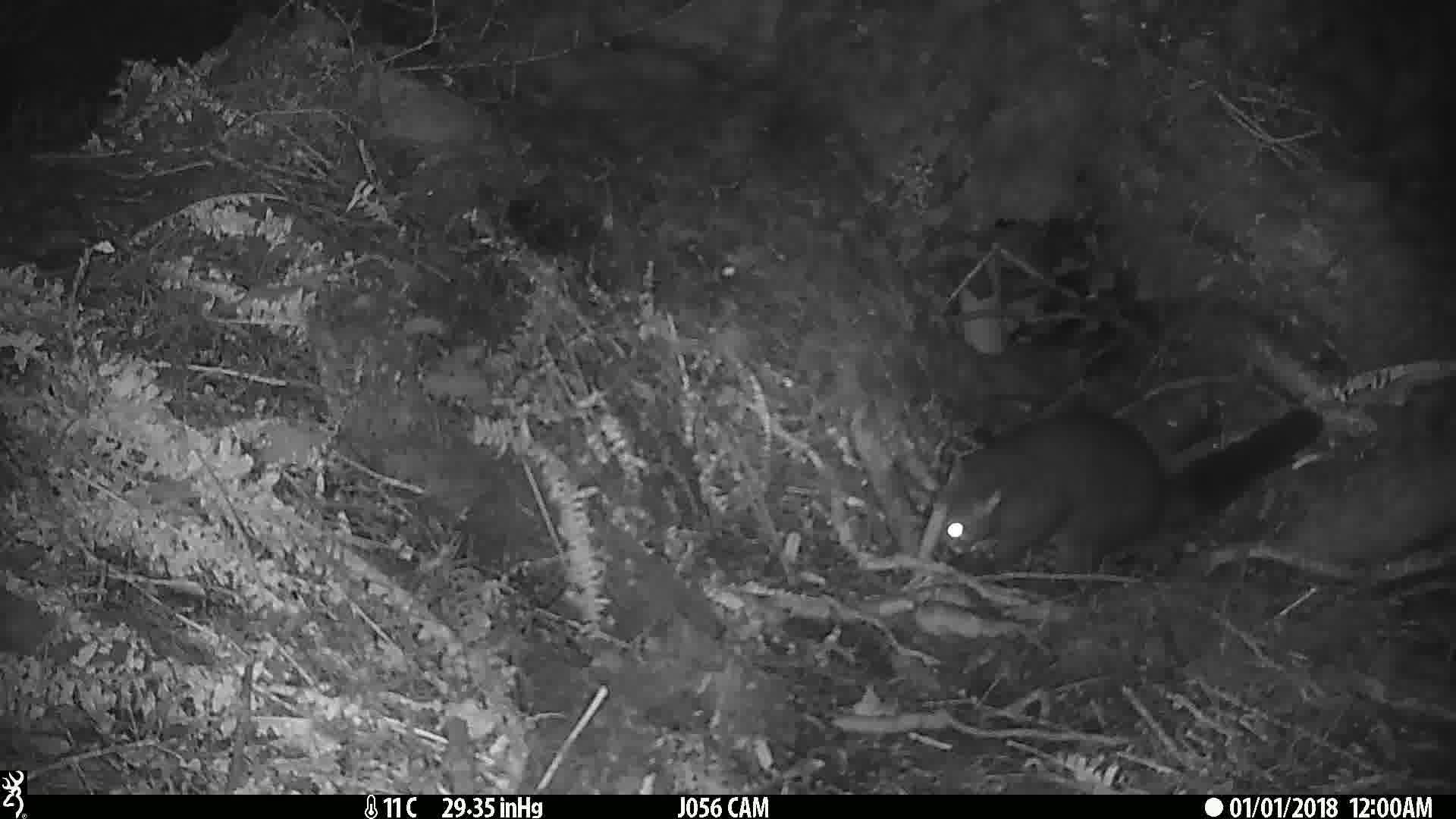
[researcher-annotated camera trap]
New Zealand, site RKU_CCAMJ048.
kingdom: Animalia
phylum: Chordata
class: Mammalia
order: Diprotodontia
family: Phalangeridae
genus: Trichosurus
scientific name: Trichosurus vulpecula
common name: common brushtail possum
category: possum